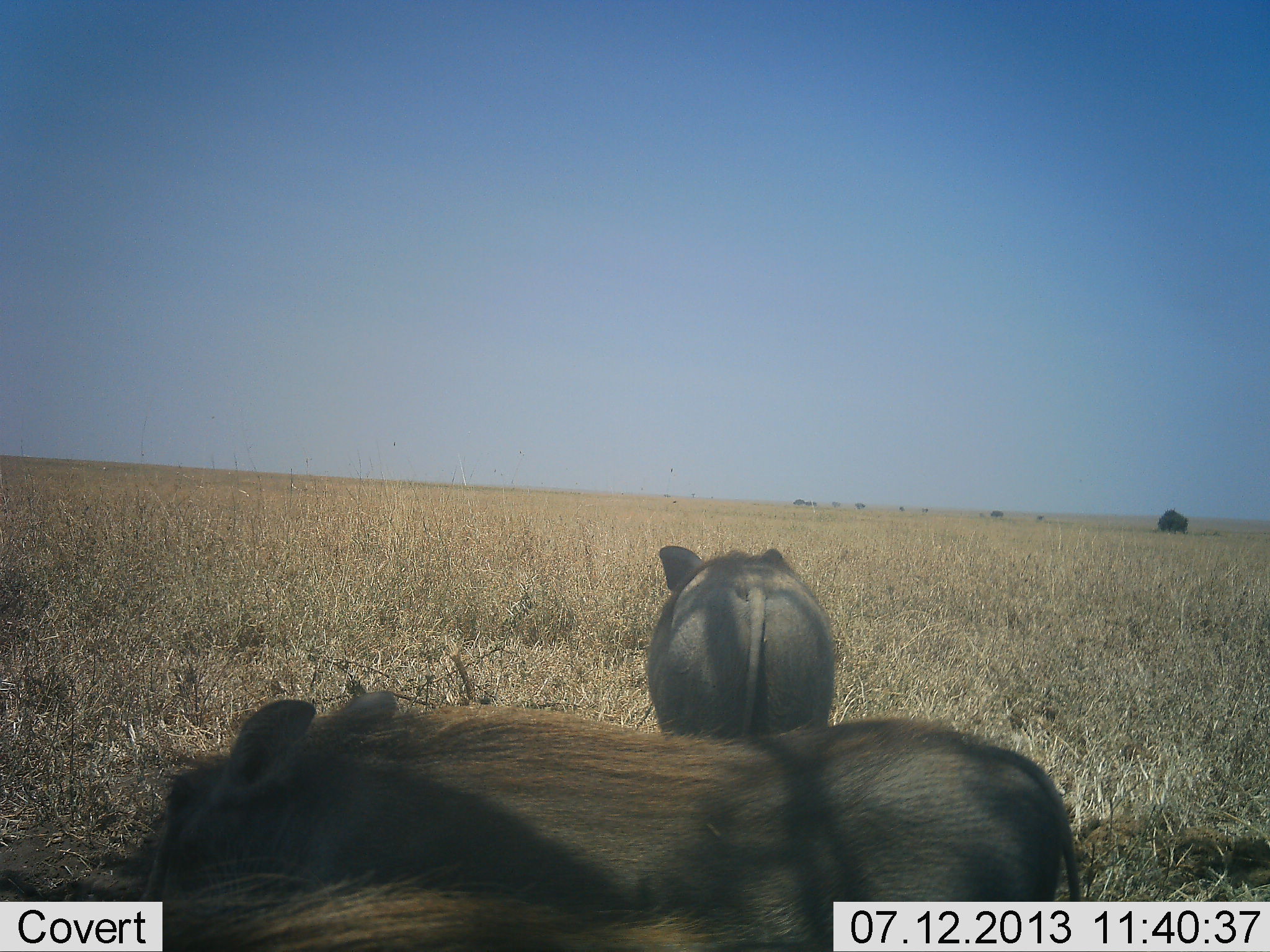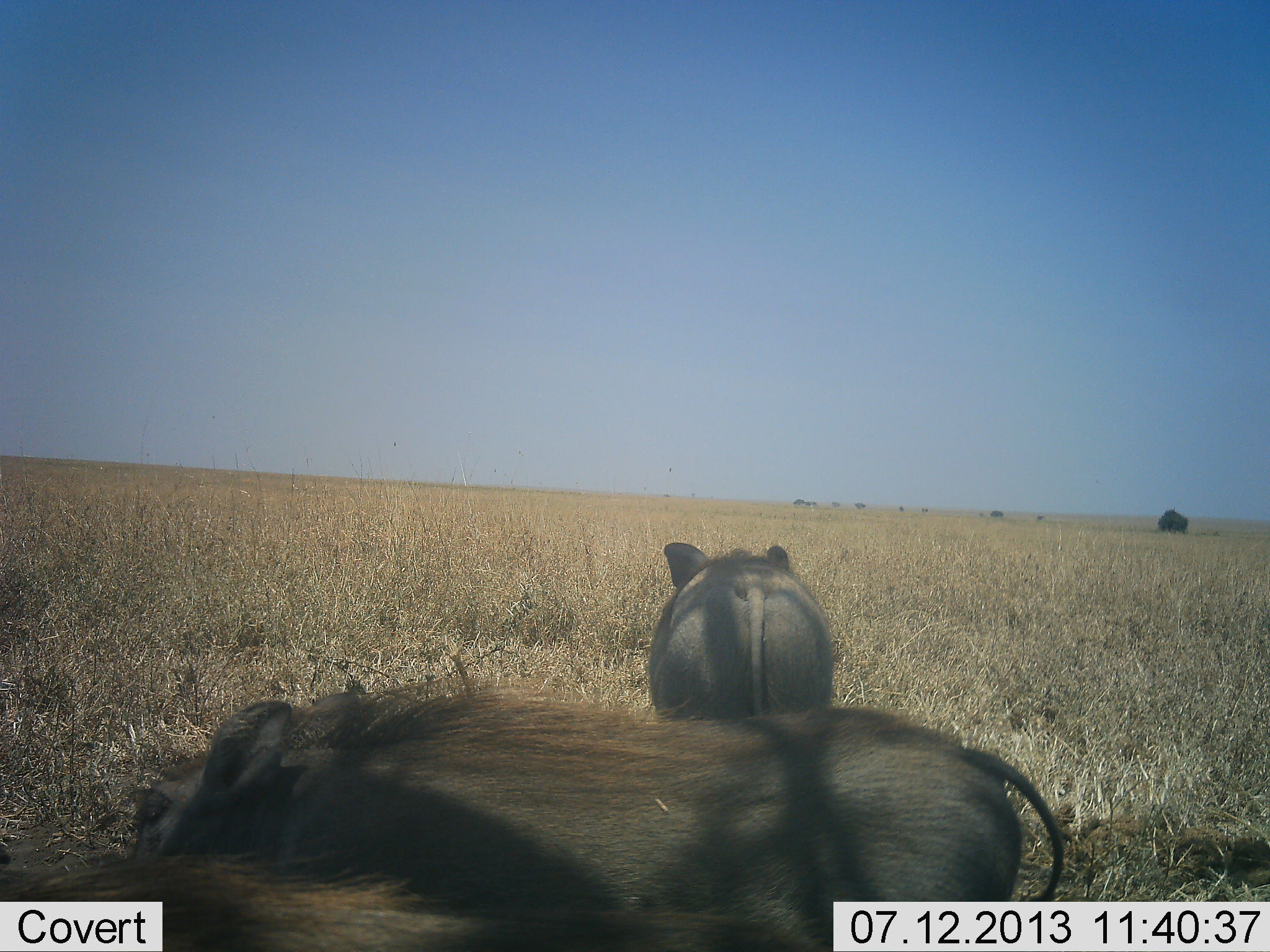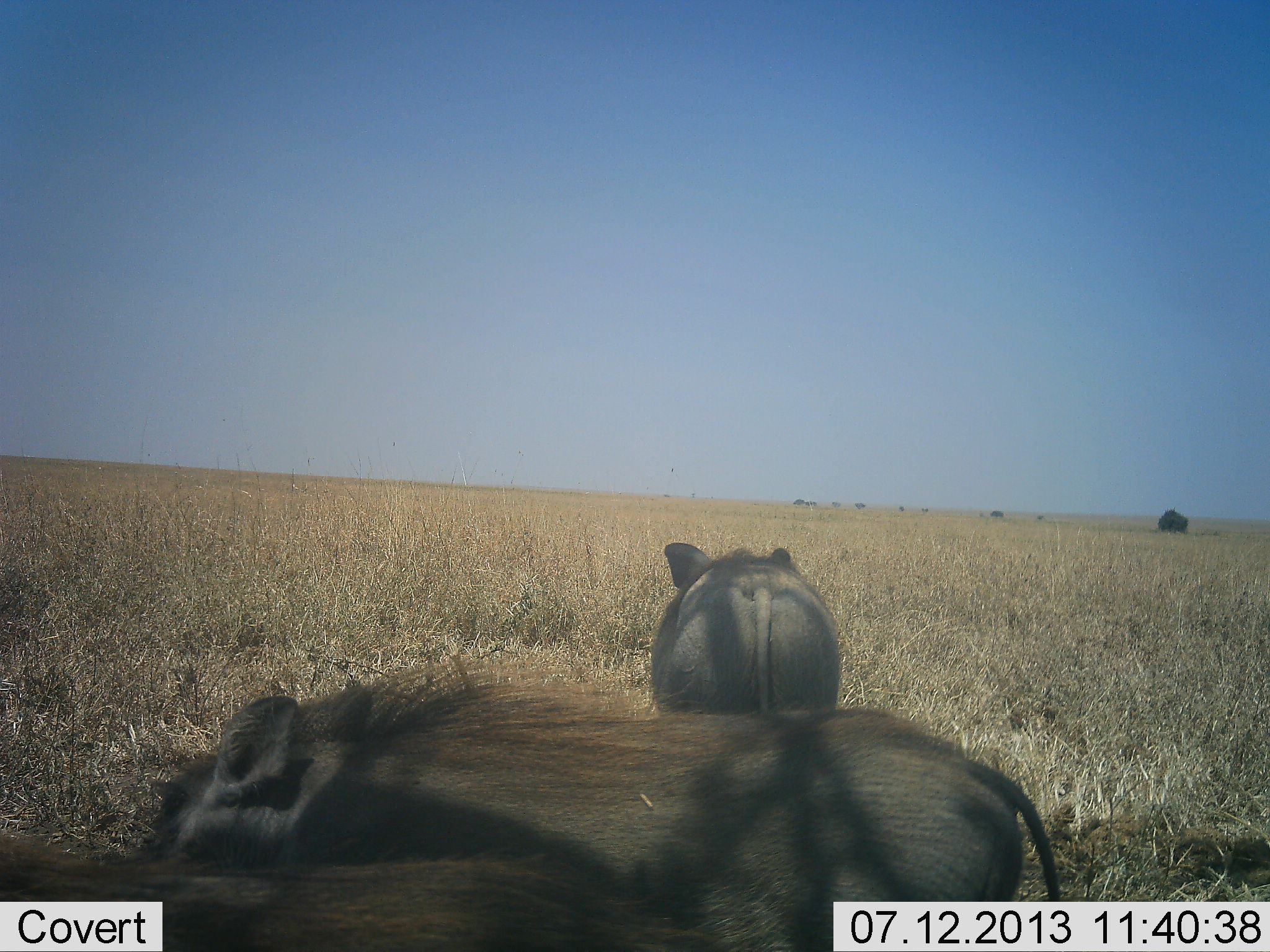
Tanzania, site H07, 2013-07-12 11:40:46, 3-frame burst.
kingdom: Animalia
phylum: Chordata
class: Mammalia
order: Artiodactyla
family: Suidae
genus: Phacochoerus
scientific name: Phacochoerus africanus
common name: warthog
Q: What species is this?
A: Warthog (Phacochoerus africanus).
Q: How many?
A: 3.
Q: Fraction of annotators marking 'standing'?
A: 83%.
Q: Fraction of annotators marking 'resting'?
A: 4%.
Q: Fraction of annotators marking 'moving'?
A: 17%.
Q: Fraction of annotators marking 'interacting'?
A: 4%.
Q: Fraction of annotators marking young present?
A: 0%.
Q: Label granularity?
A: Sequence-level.